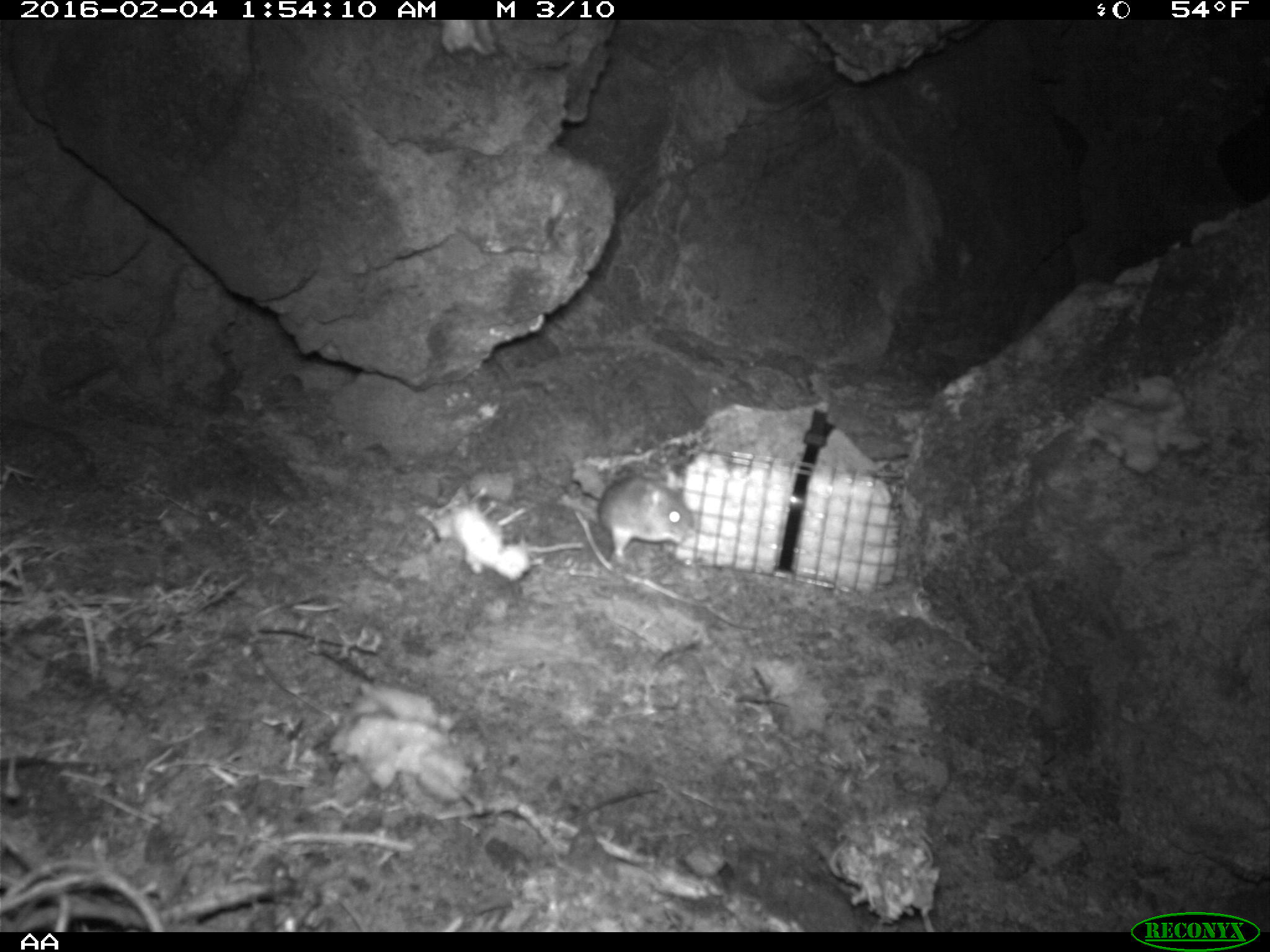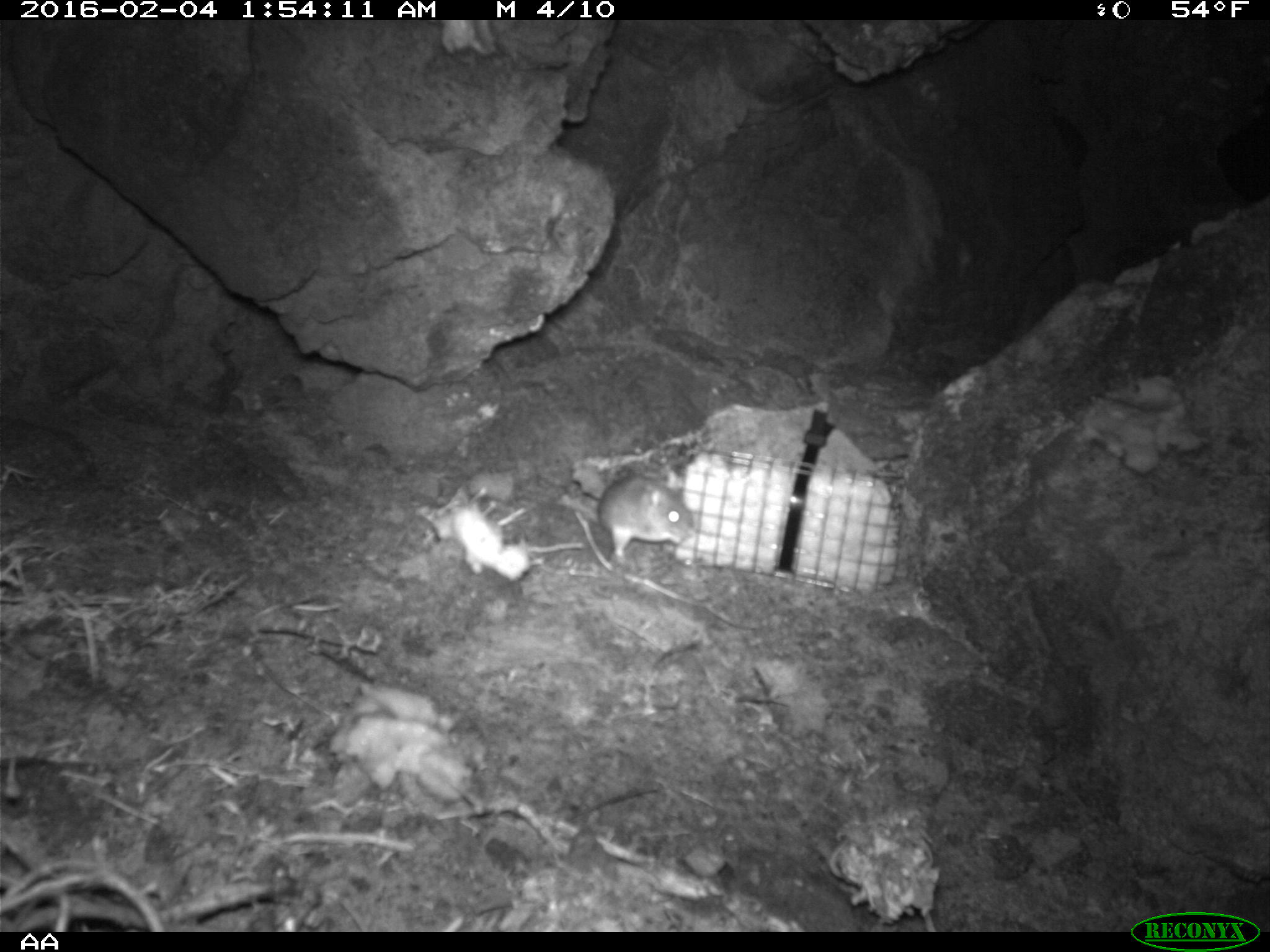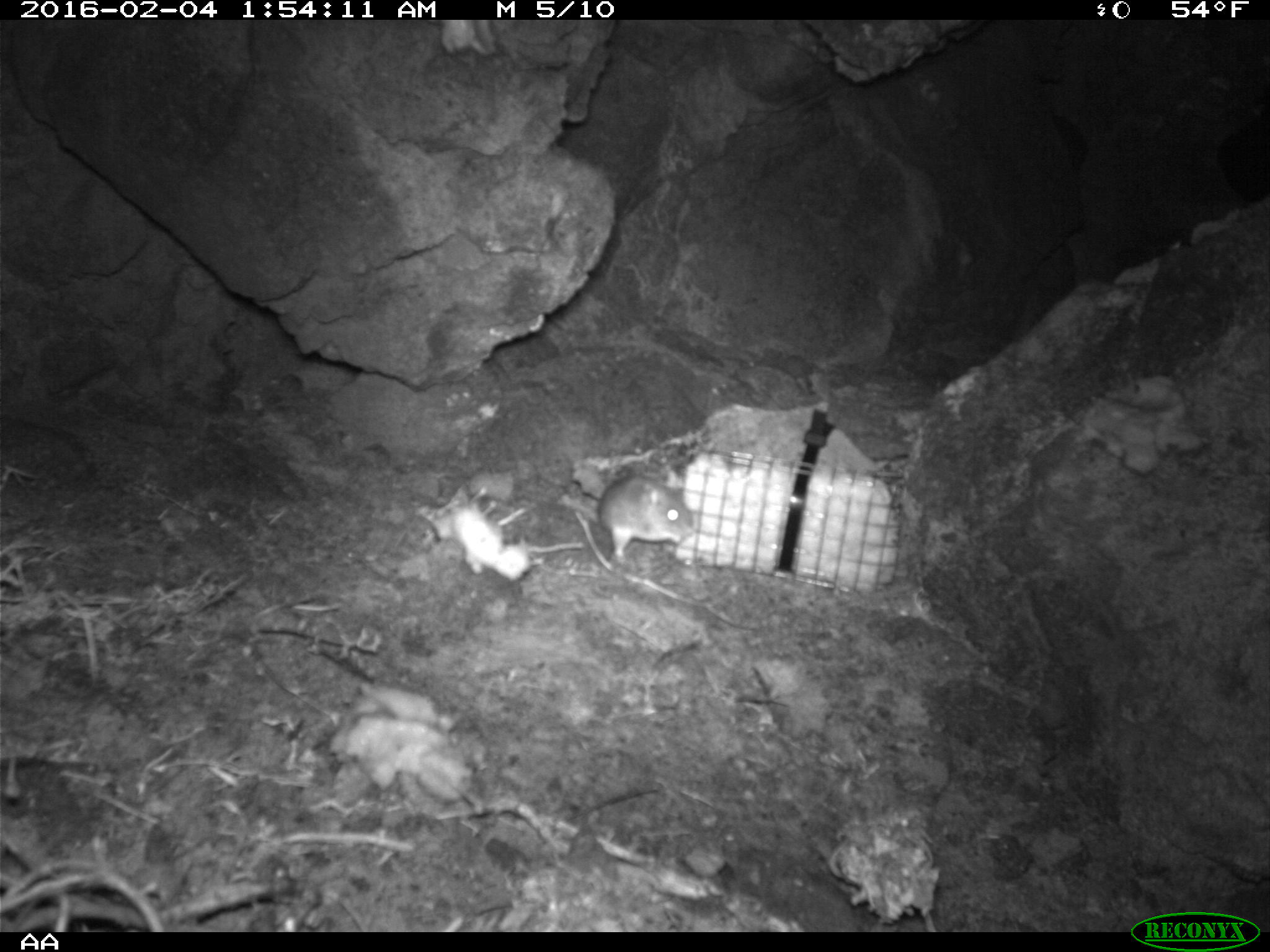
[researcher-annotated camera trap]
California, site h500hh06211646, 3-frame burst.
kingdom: Animalia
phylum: Chordata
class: Mammalia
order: Rodentia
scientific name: Rodentia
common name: rodent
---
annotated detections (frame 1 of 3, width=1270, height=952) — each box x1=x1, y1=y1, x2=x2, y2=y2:
rodent: x1=554, y1=476, x2=695, y2=562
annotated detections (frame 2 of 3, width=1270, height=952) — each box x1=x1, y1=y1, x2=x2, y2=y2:
rodent: x1=574, y1=474, x2=693, y2=564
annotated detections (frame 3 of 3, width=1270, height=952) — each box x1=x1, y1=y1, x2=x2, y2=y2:
rodent: x1=598, y1=470, x2=695, y2=562